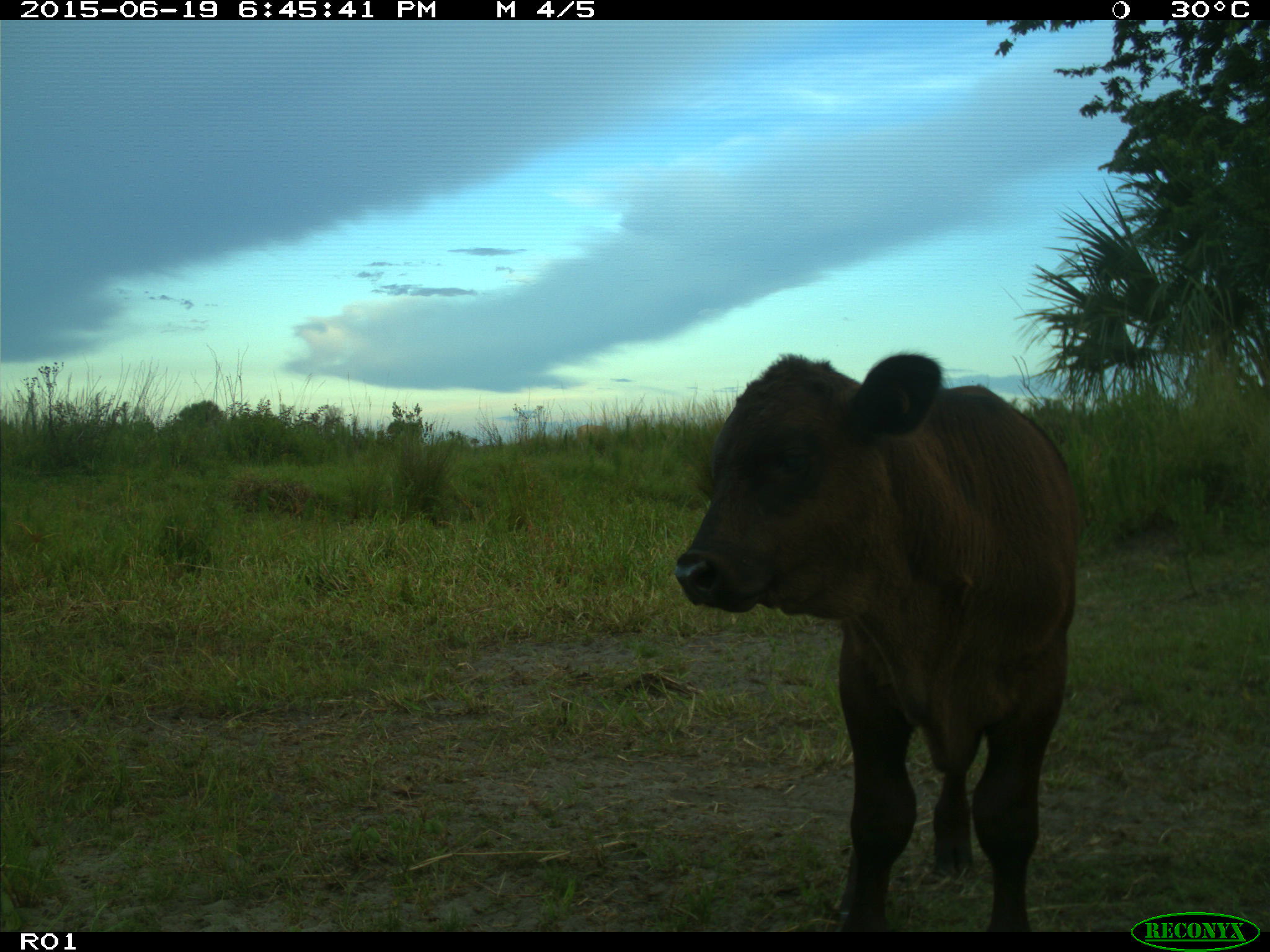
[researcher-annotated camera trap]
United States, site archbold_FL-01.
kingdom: Animalia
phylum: Chordata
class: Mammalia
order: Artiodactyla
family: Bovidae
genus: Bos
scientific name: Bos taurus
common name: domestic cow